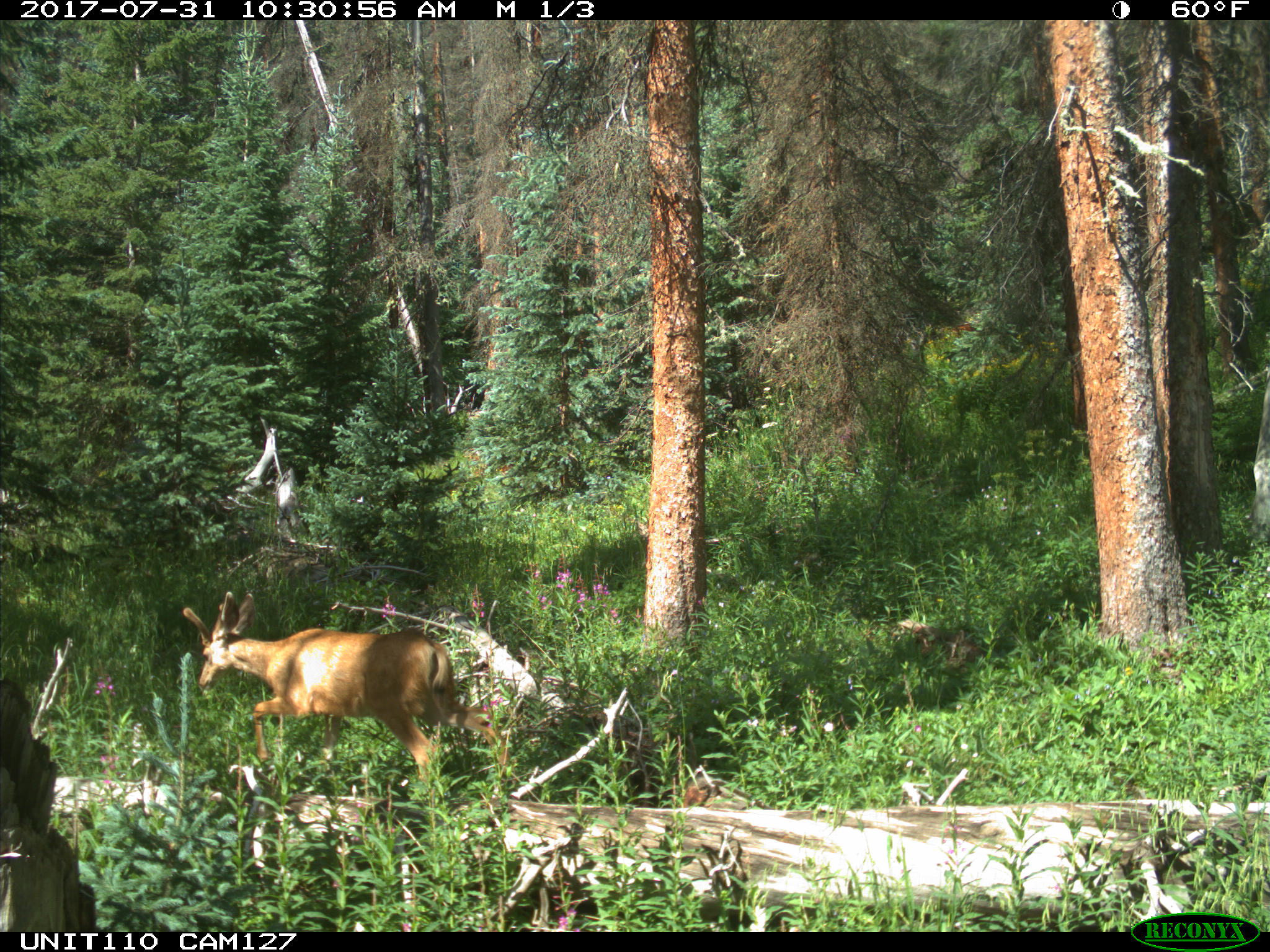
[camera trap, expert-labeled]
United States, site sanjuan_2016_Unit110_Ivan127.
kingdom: Animalia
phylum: Chordata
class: Mammalia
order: Artiodactyla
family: Cervidae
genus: Odocoileus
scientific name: Odocoileus hemionus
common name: mule deer